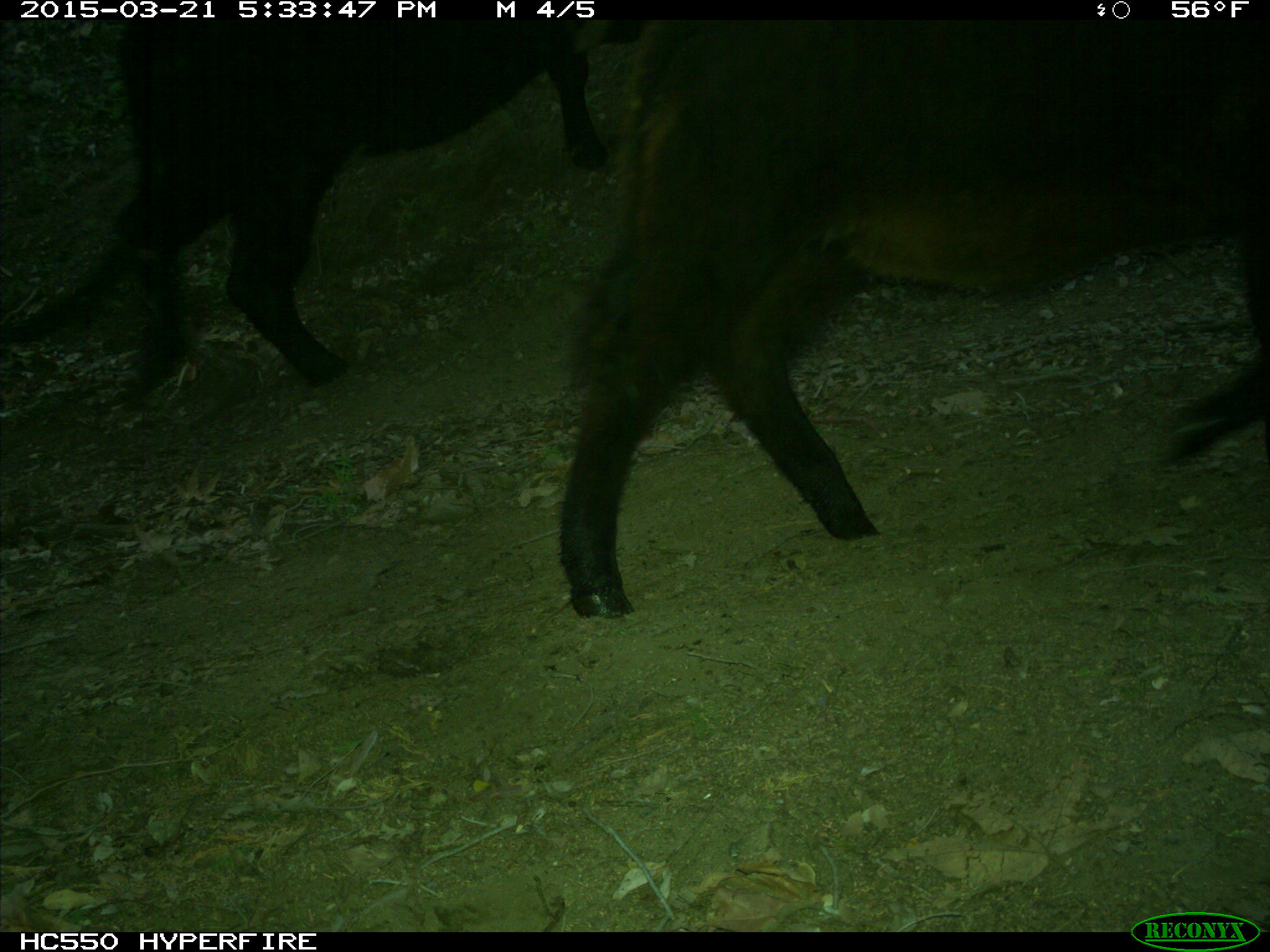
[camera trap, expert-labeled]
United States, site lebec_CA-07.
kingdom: Animalia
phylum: Chordata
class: Mammalia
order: Artiodactyla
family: Bovidae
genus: Bos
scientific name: Bos taurus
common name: domestic cow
Bos taurus (domestic cow).